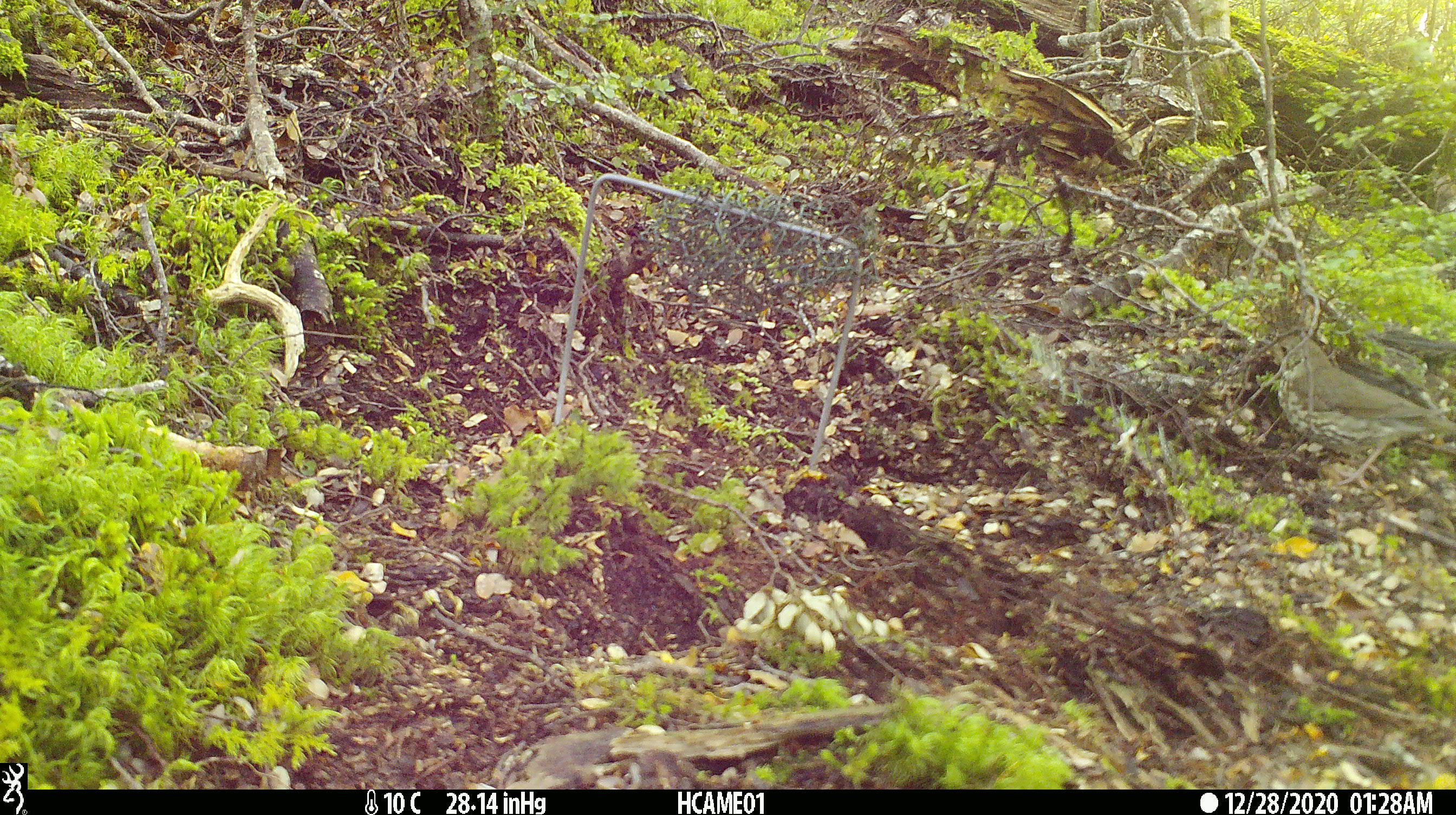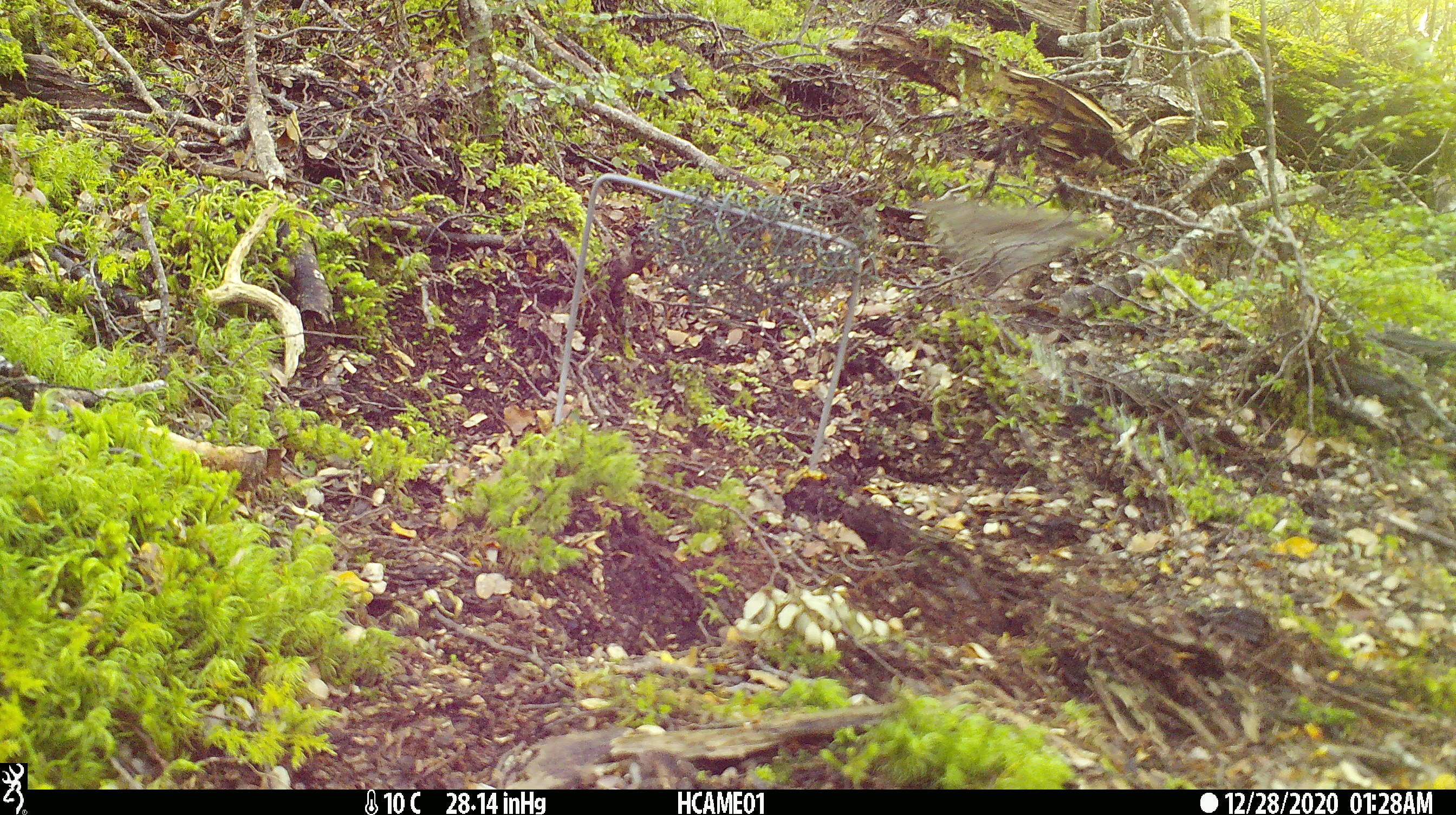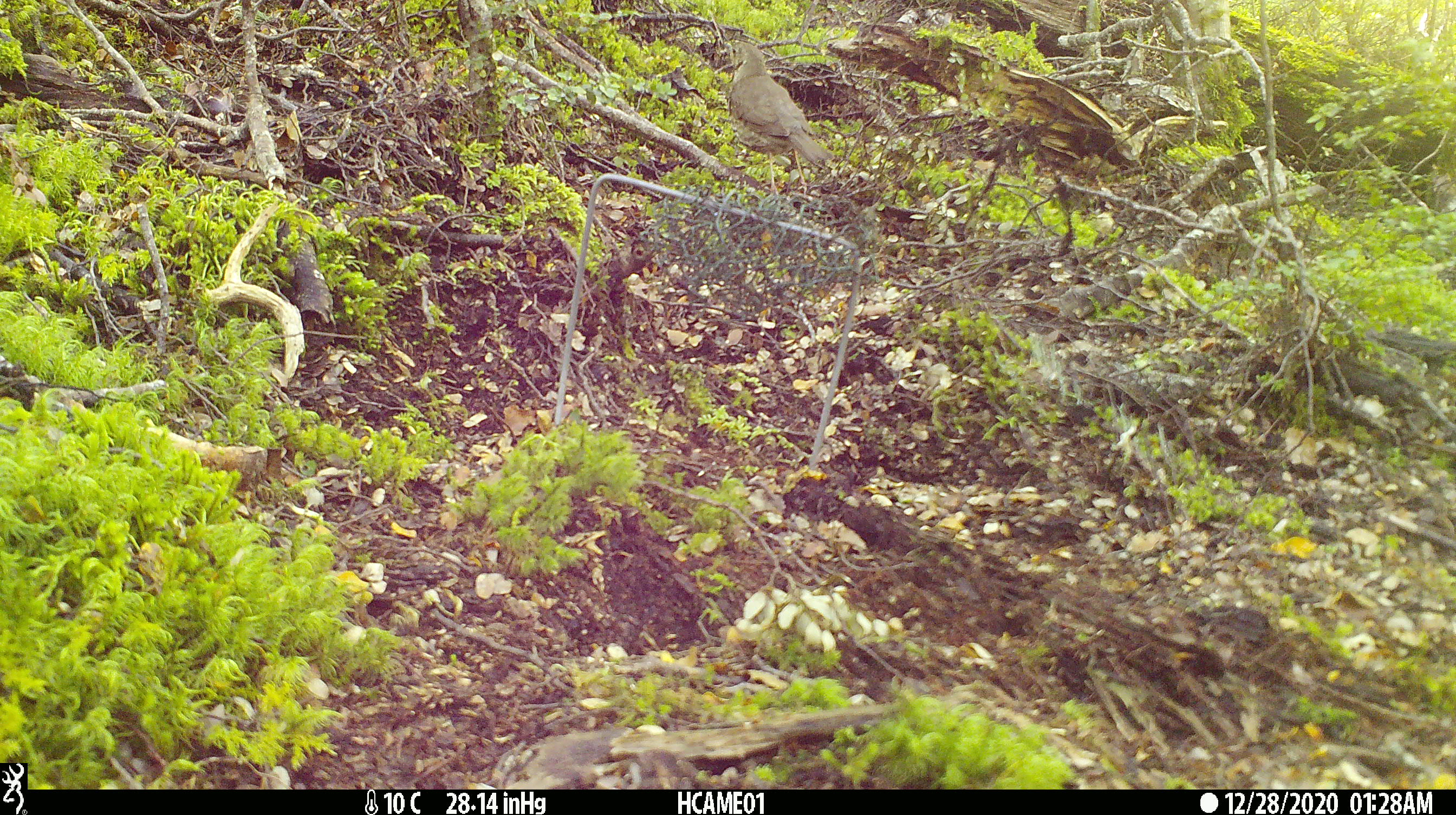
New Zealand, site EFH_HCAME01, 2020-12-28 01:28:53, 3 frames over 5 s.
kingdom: Animalia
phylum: Chordata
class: Aves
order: Passeriformes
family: Turdidae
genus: Turdus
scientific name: Turdus philomelos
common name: song thrush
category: thrush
Thrush (song thrush) (Turdus philomelos).